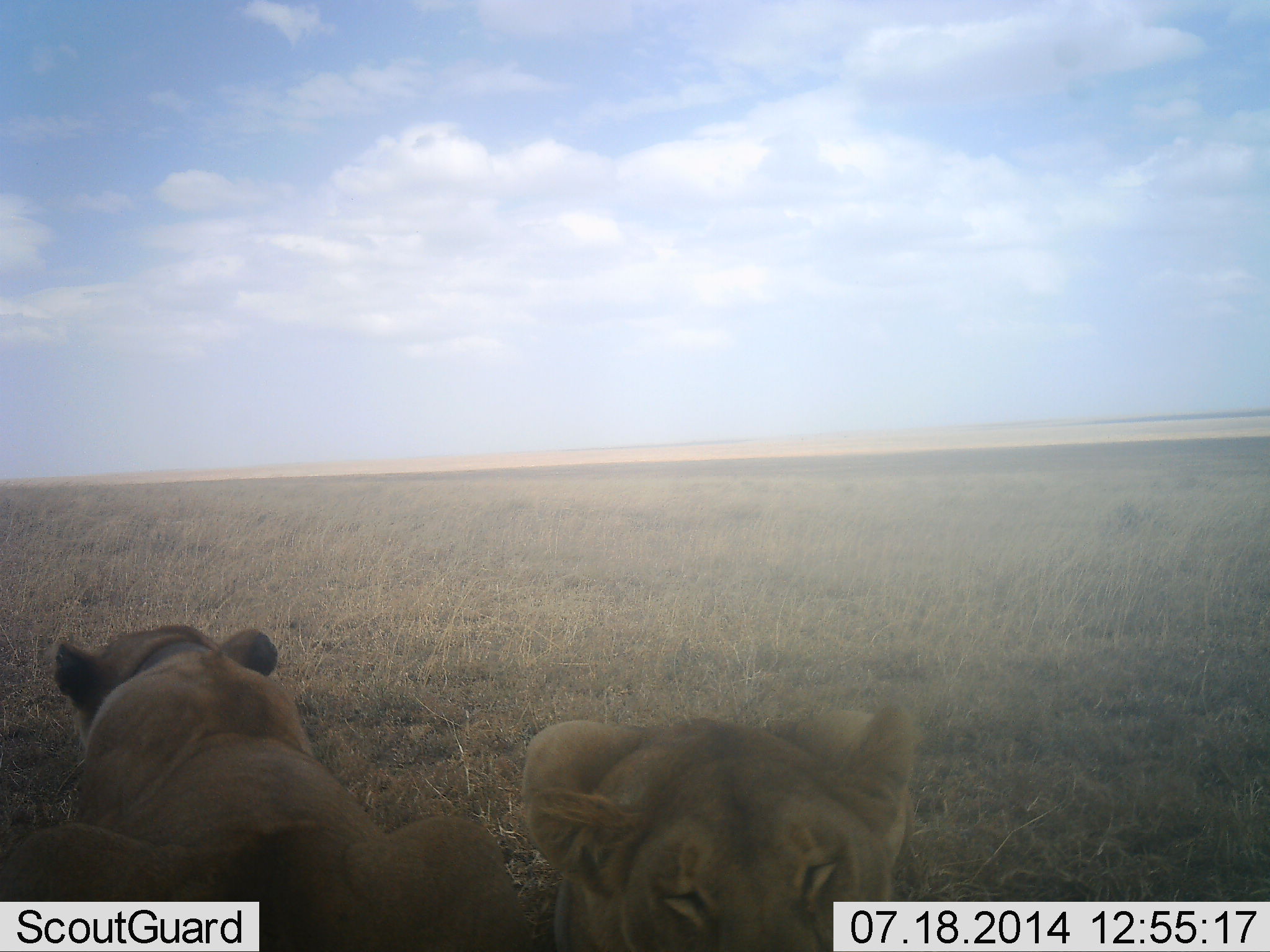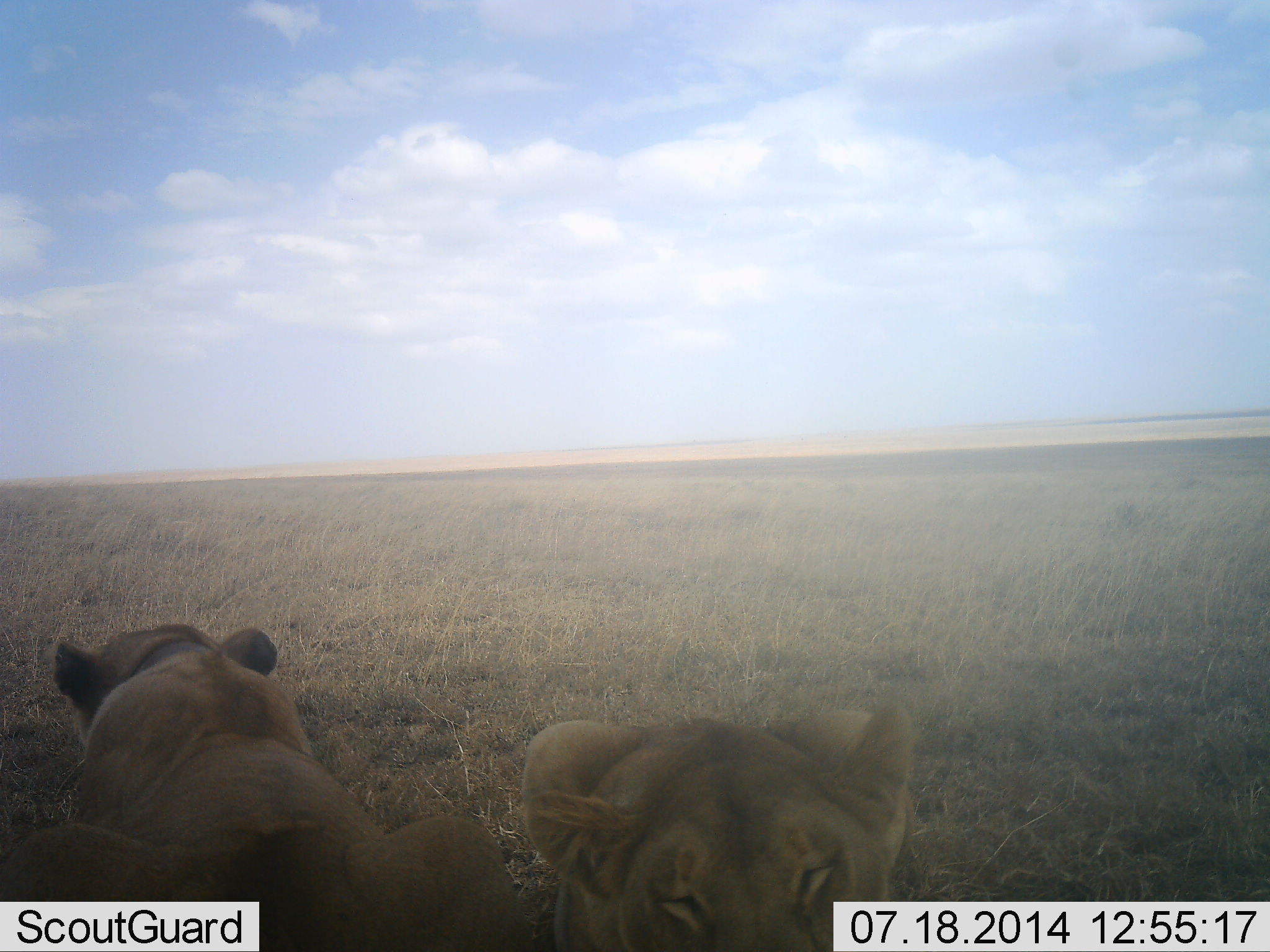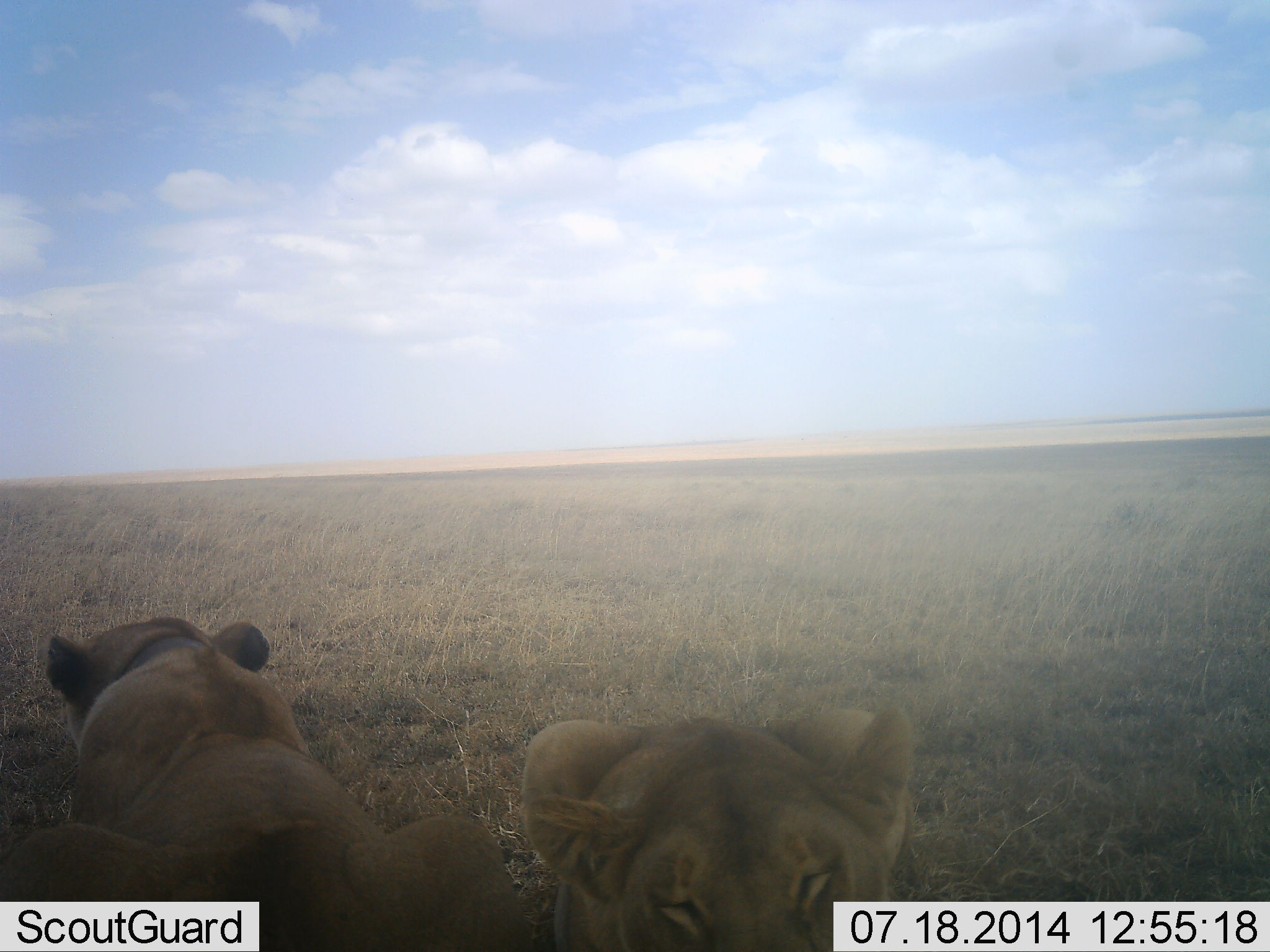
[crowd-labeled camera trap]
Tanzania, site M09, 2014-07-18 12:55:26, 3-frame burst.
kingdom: Animalia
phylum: Chordata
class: Mammalia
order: Carnivora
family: Felidae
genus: Panthera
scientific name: Panthera leo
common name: lion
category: lionfemale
Lionfemale (lion) (Panthera leo), count 2. Behavior (volunteer vote fractions): standing 0%, resting 100%, moving 0%, interacting 0%. Young present (vote fraction): 0%. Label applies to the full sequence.